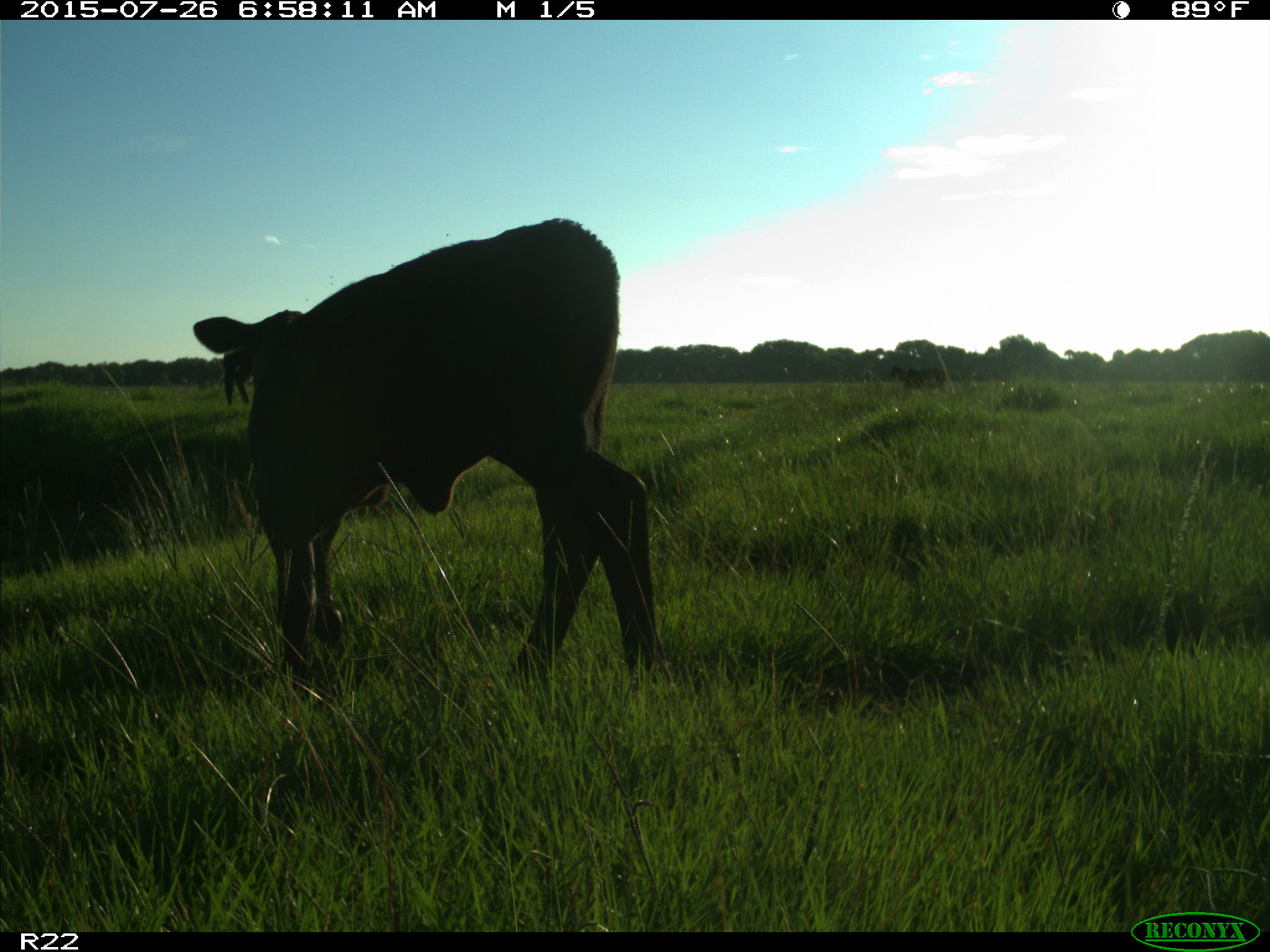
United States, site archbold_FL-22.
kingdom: Animalia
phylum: Chordata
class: Mammalia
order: Artiodactyla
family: Bovidae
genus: Bos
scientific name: Bos taurus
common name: domestic cow